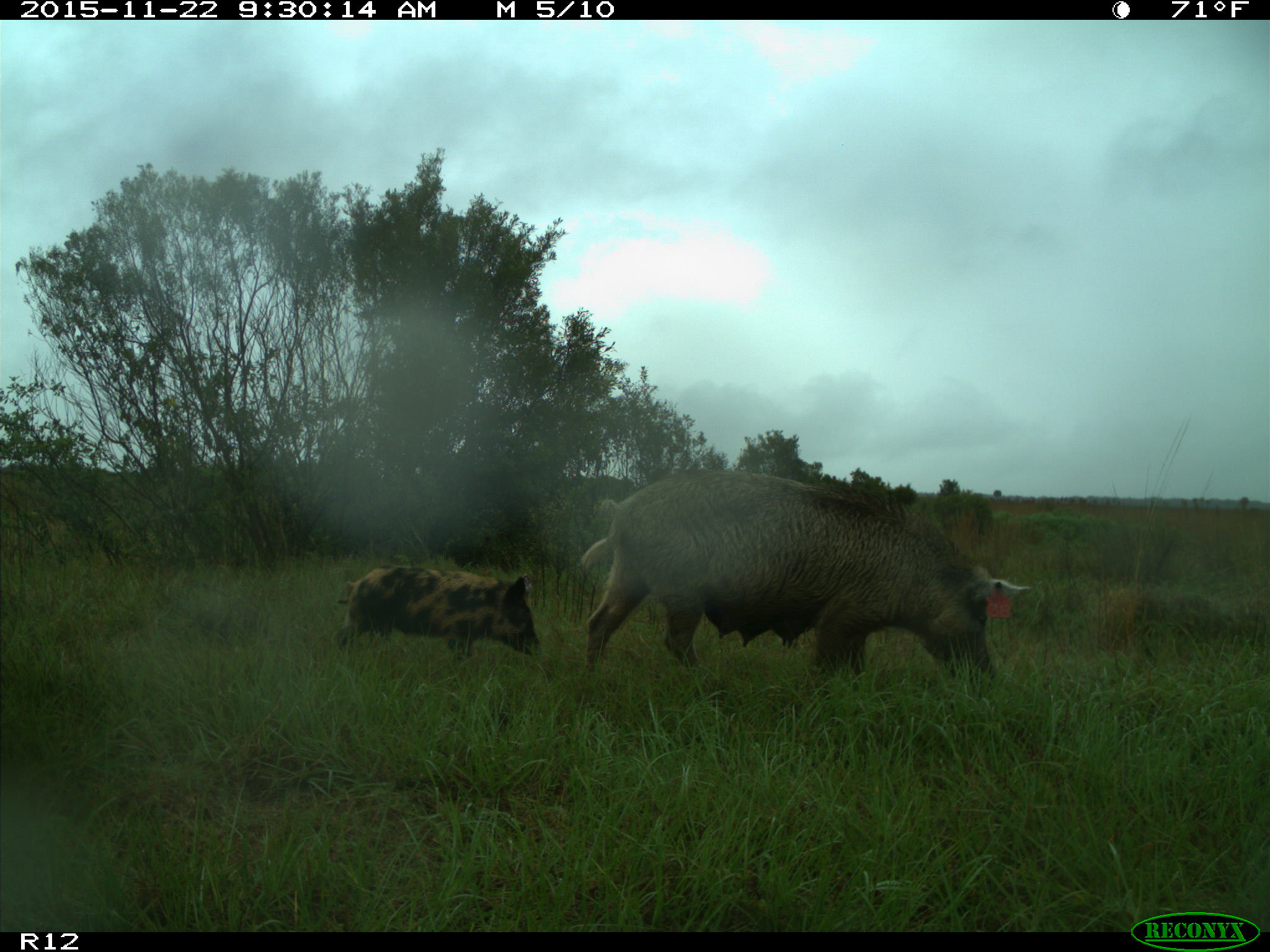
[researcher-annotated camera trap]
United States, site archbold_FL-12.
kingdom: Animalia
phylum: Chordata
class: Mammalia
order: Artiodactyla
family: Suidae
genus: Sus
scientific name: Sus scrofa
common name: wild boar